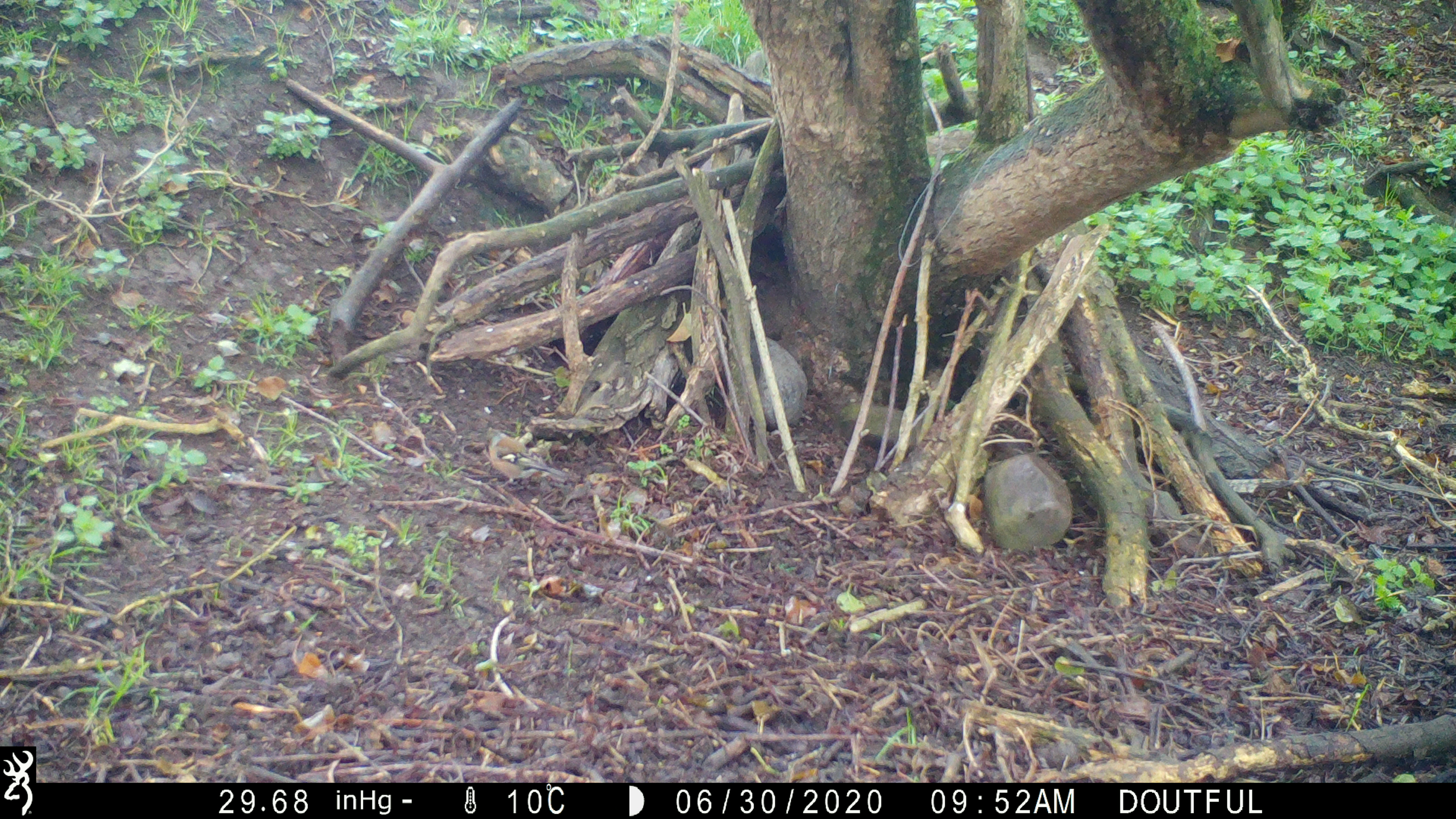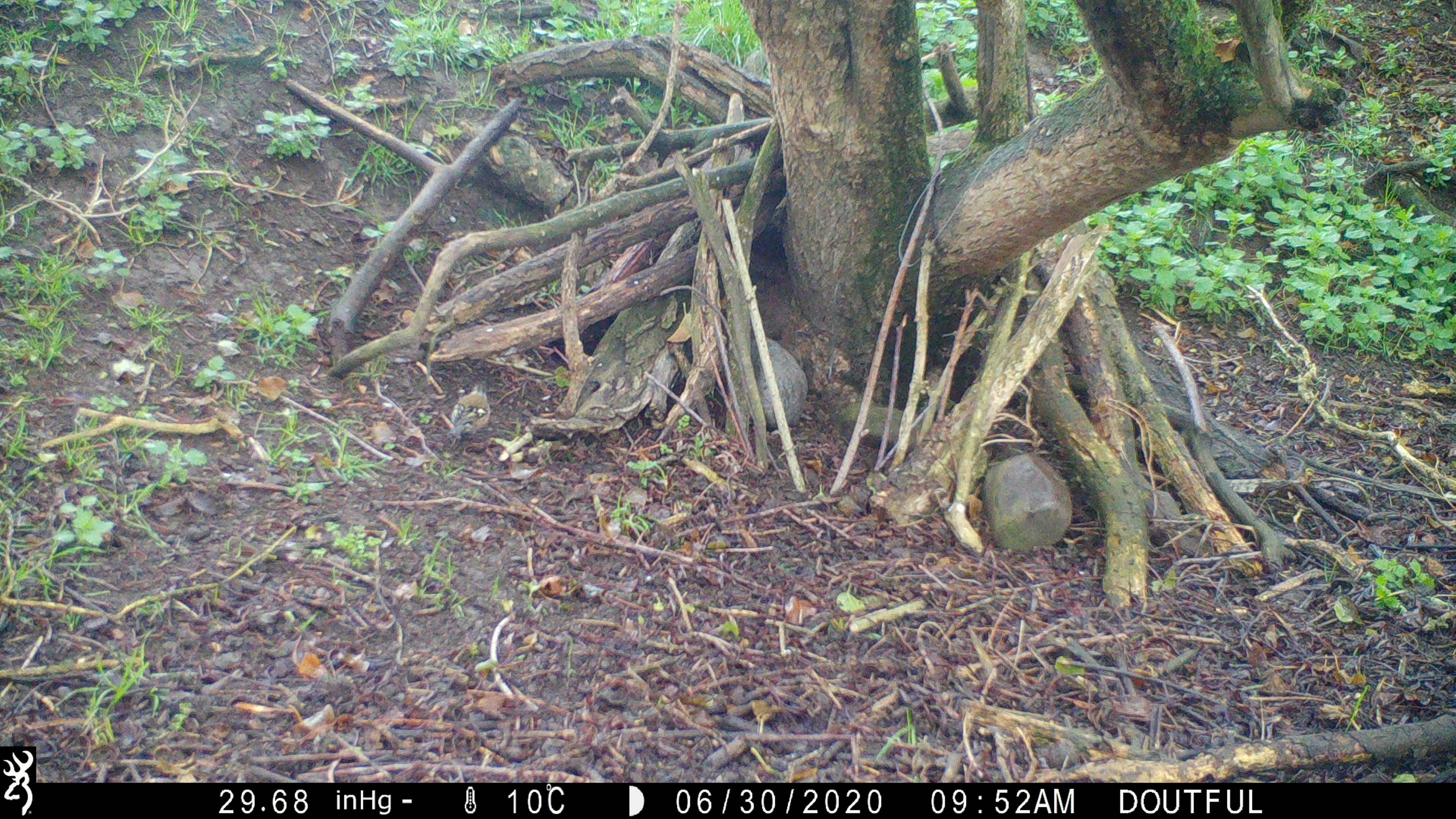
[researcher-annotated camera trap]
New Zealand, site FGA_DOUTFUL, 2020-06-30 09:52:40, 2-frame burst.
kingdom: Animalia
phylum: Chordata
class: Aves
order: Passeriformes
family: Fringillidae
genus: Fringilla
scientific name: Fringilla coelebs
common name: common chaffinch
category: chaffinch